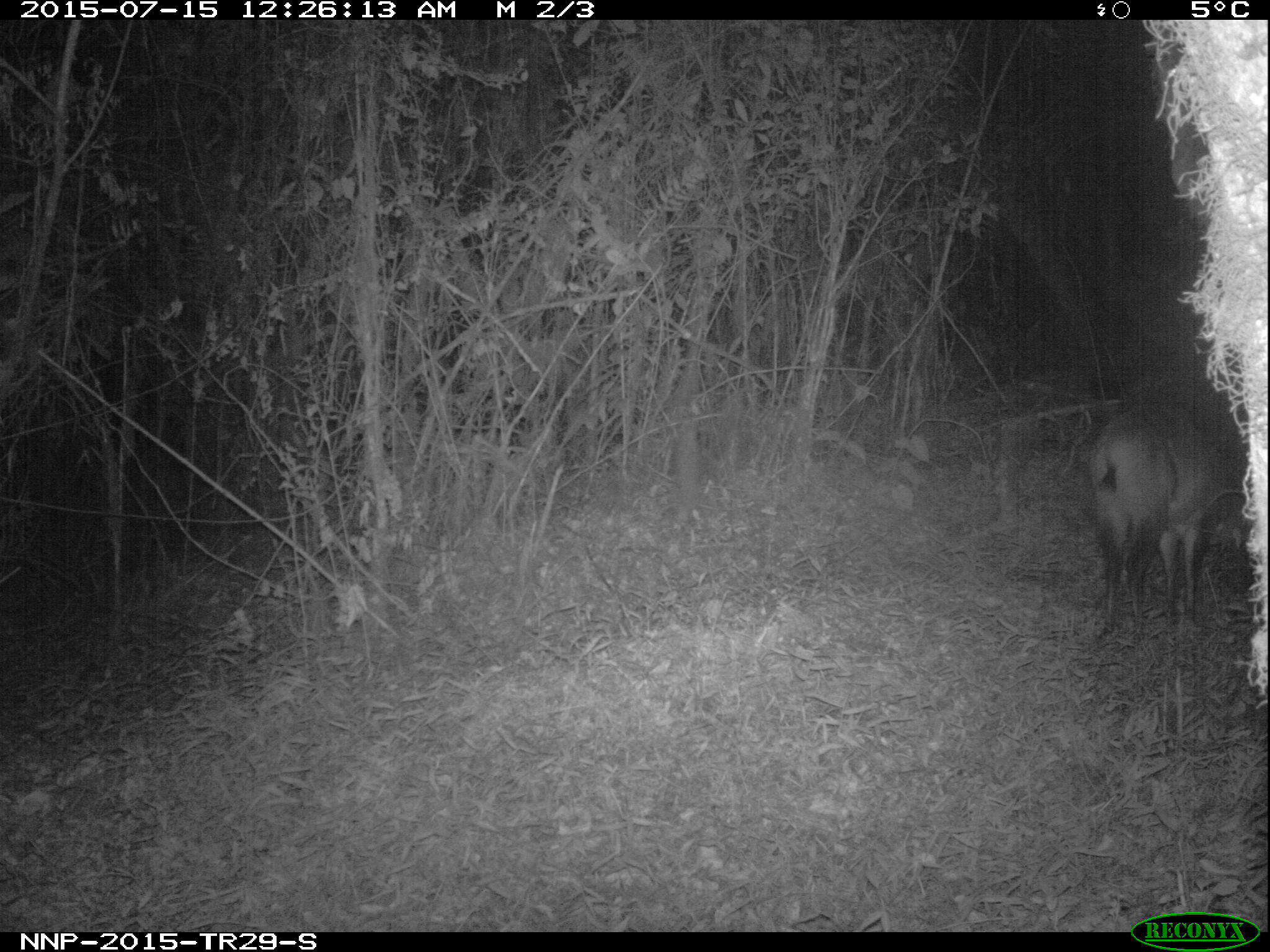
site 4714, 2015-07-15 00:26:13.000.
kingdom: Animalia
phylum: Chordata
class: Mammalia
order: Artiodactyla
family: Bovidae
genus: Cephalophus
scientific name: Cephalophus nigrifrons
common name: black-fronted duiker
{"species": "Cephalophus nigrifrons (black-fronted duiker)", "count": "1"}